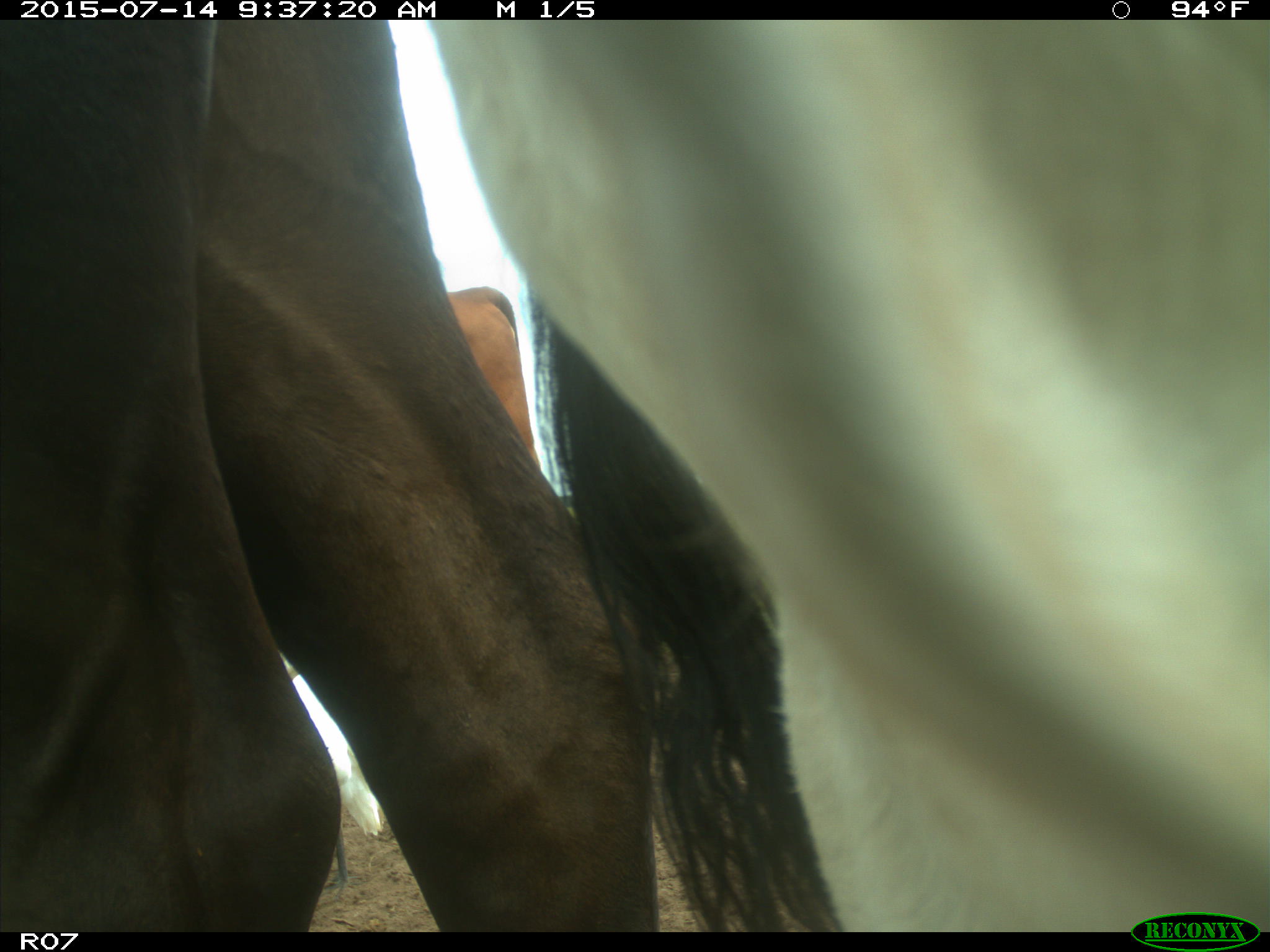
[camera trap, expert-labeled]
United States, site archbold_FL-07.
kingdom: Animalia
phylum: Chordata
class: Mammalia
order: Artiodactyla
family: Bovidae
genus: Bos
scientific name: Bos taurus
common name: domestic cow